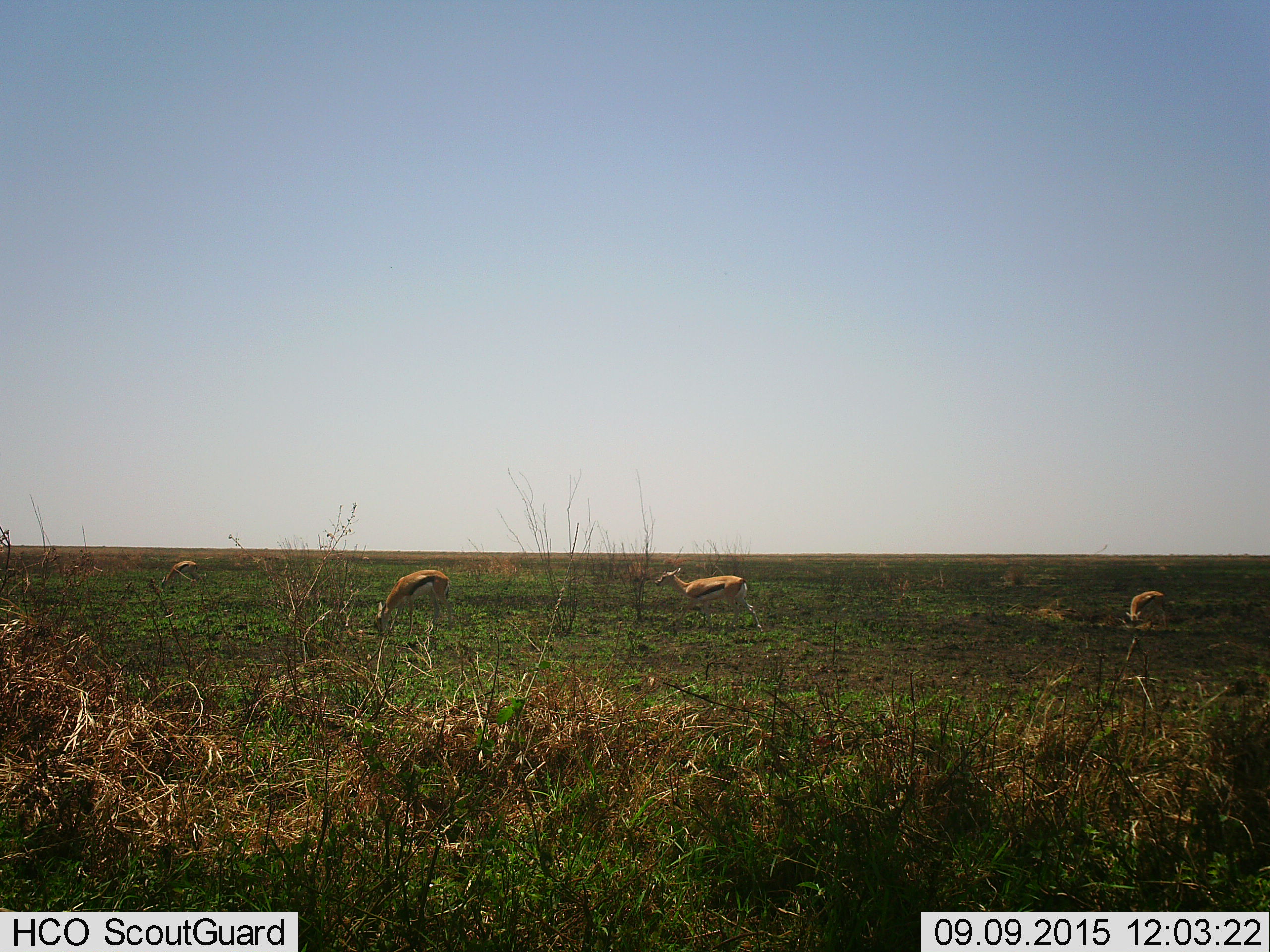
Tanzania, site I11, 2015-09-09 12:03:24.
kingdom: Animalia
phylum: Chordata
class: Mammalia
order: Artiodactyla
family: Bovidae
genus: Eudorcas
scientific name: Eudorcas thomsonii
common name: thomson's gazelle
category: gazellethomsons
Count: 4.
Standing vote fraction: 43%.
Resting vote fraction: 0%.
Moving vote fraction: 43%.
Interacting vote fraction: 0%.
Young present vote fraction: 14%.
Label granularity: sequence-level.